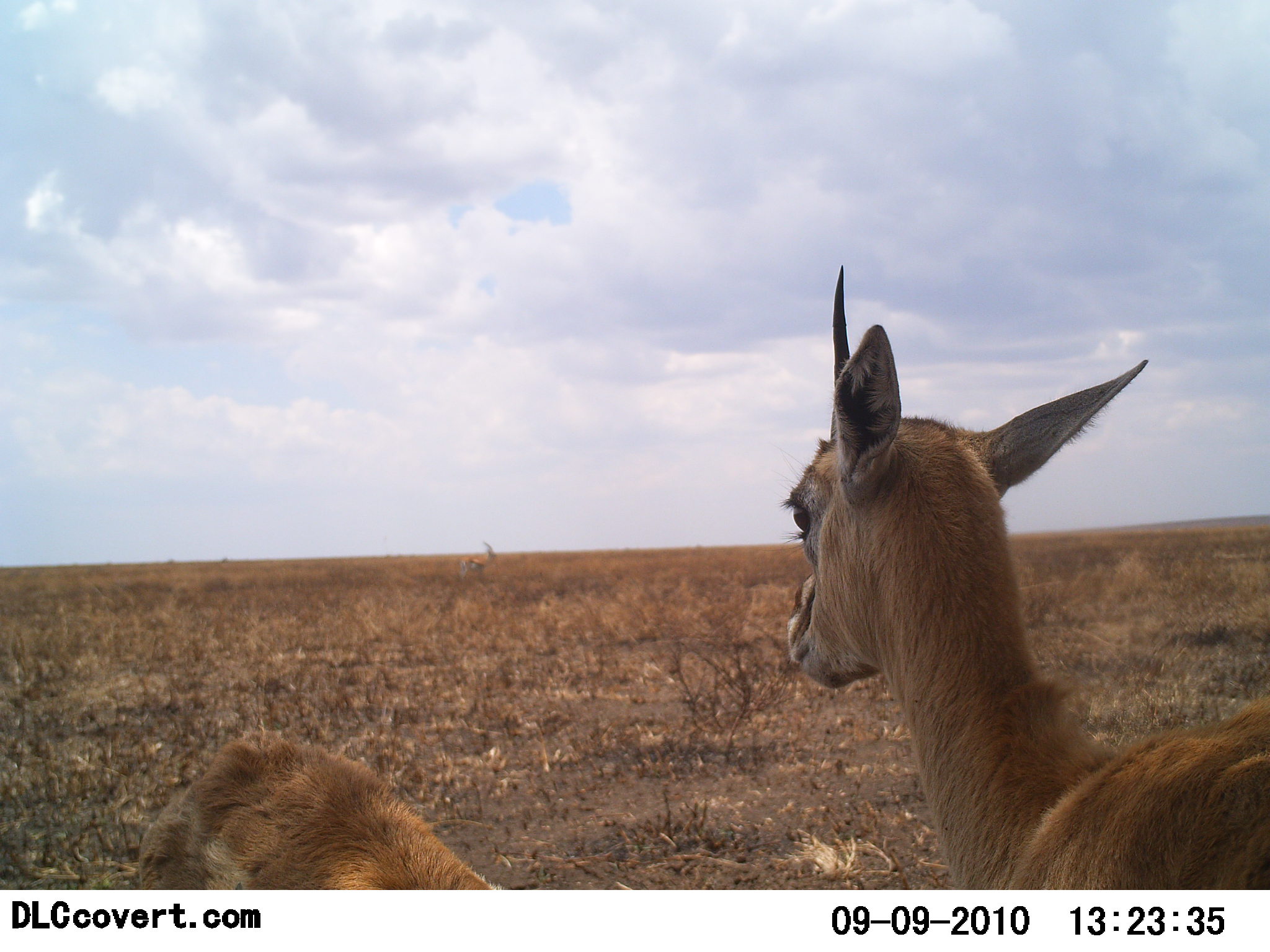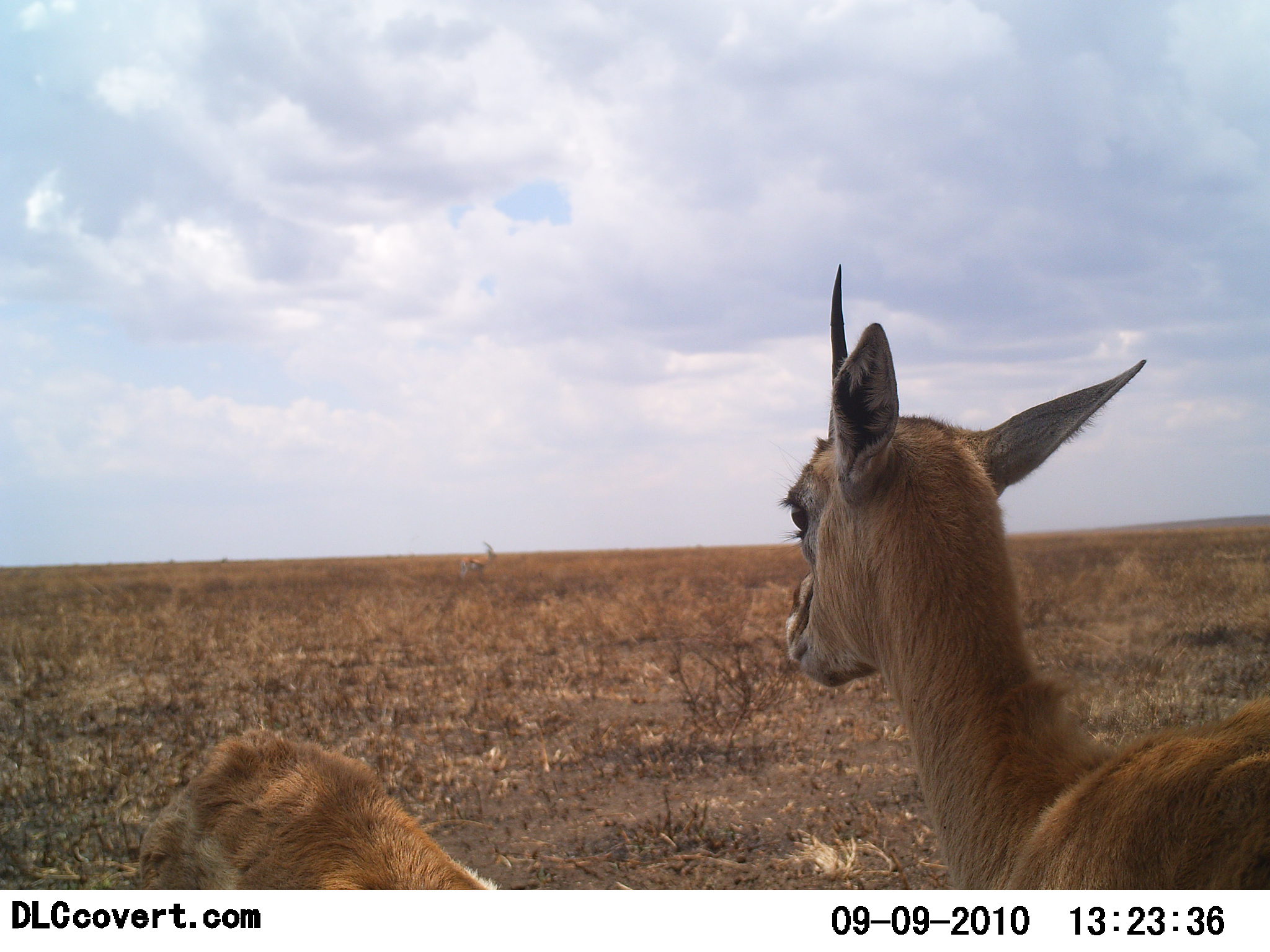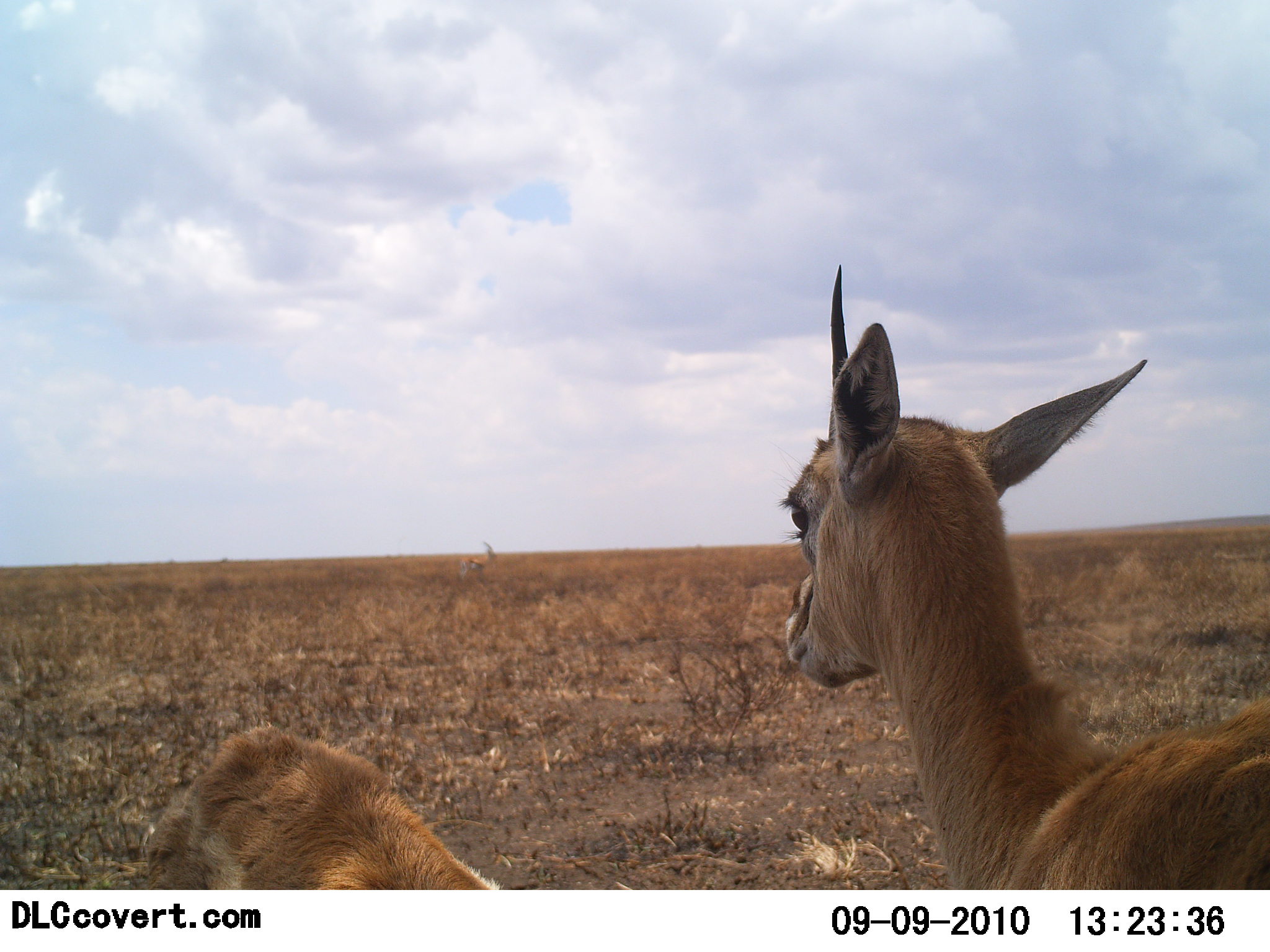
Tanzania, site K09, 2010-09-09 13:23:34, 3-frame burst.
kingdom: Animalia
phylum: Chordata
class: Mammalia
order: Artiodactyla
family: Bovidae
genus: Nanger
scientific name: Nanger granti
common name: grant's gazelle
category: gazellegrants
Gazellegrants (grant's gazelle) (Nanger granti), count 2. Behavior (volunteer vote fractions): standing 100%, resting 7%, moving 0%, interacting 7%. Young present (vote fraction): 0%. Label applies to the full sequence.